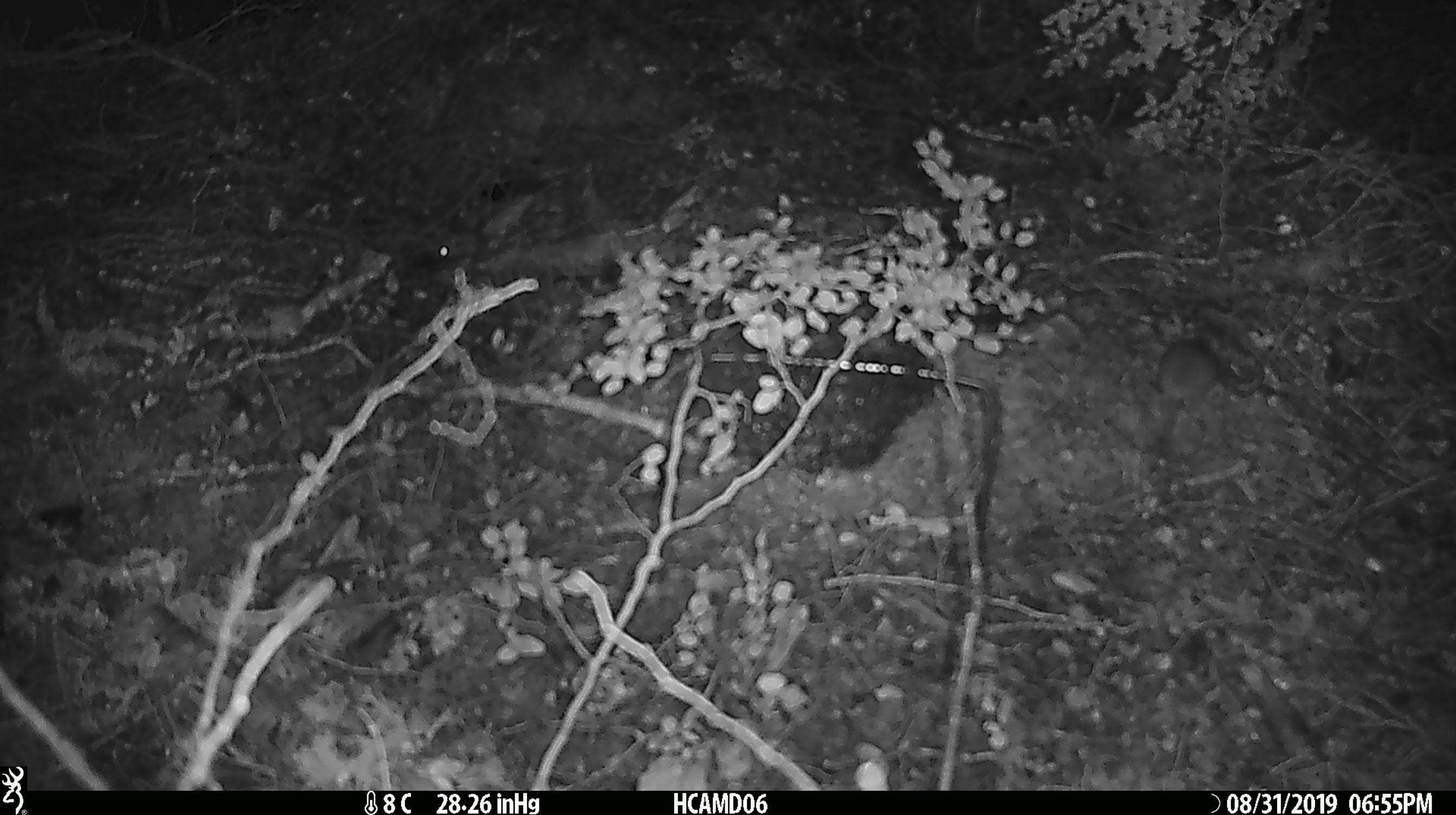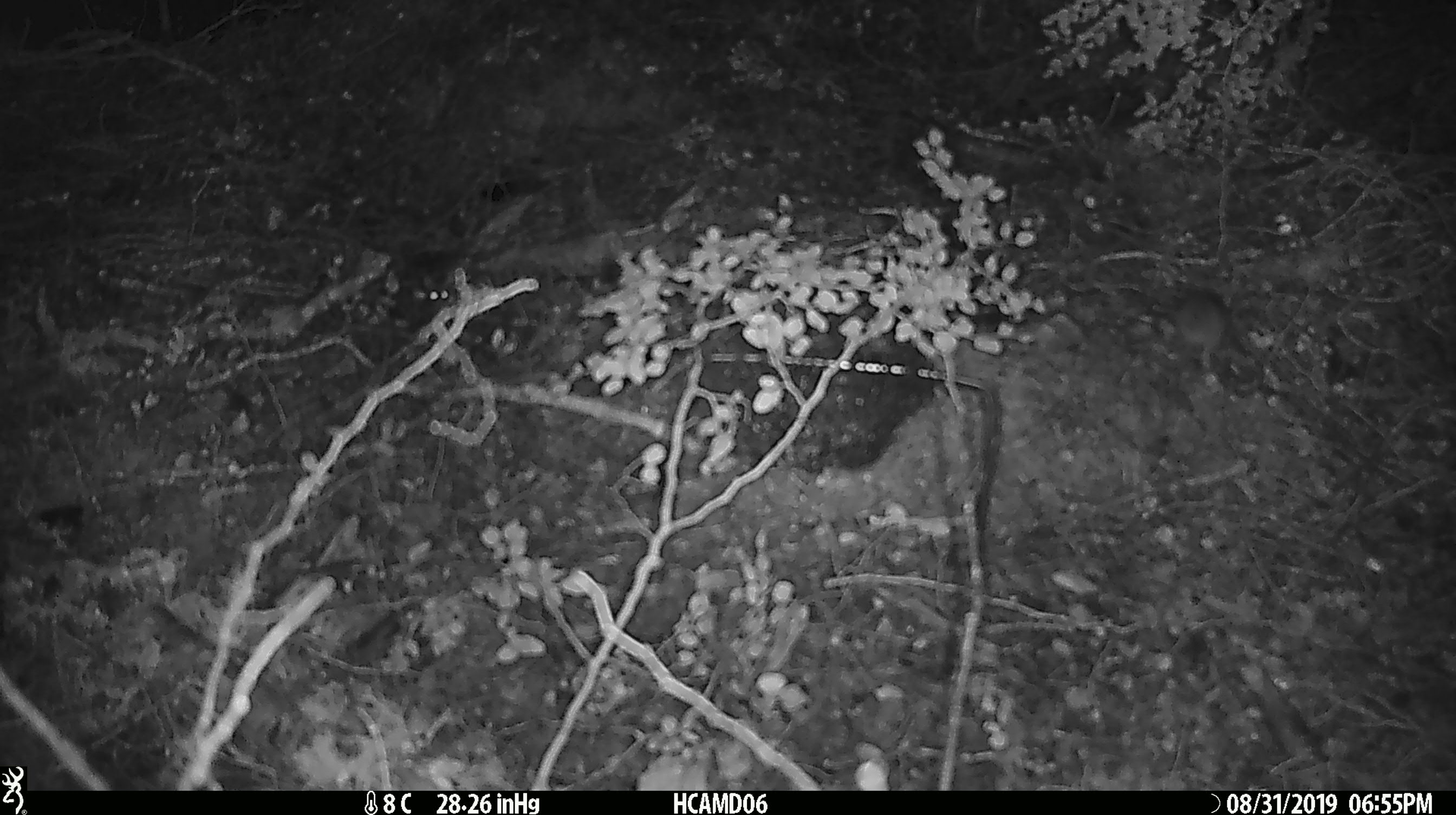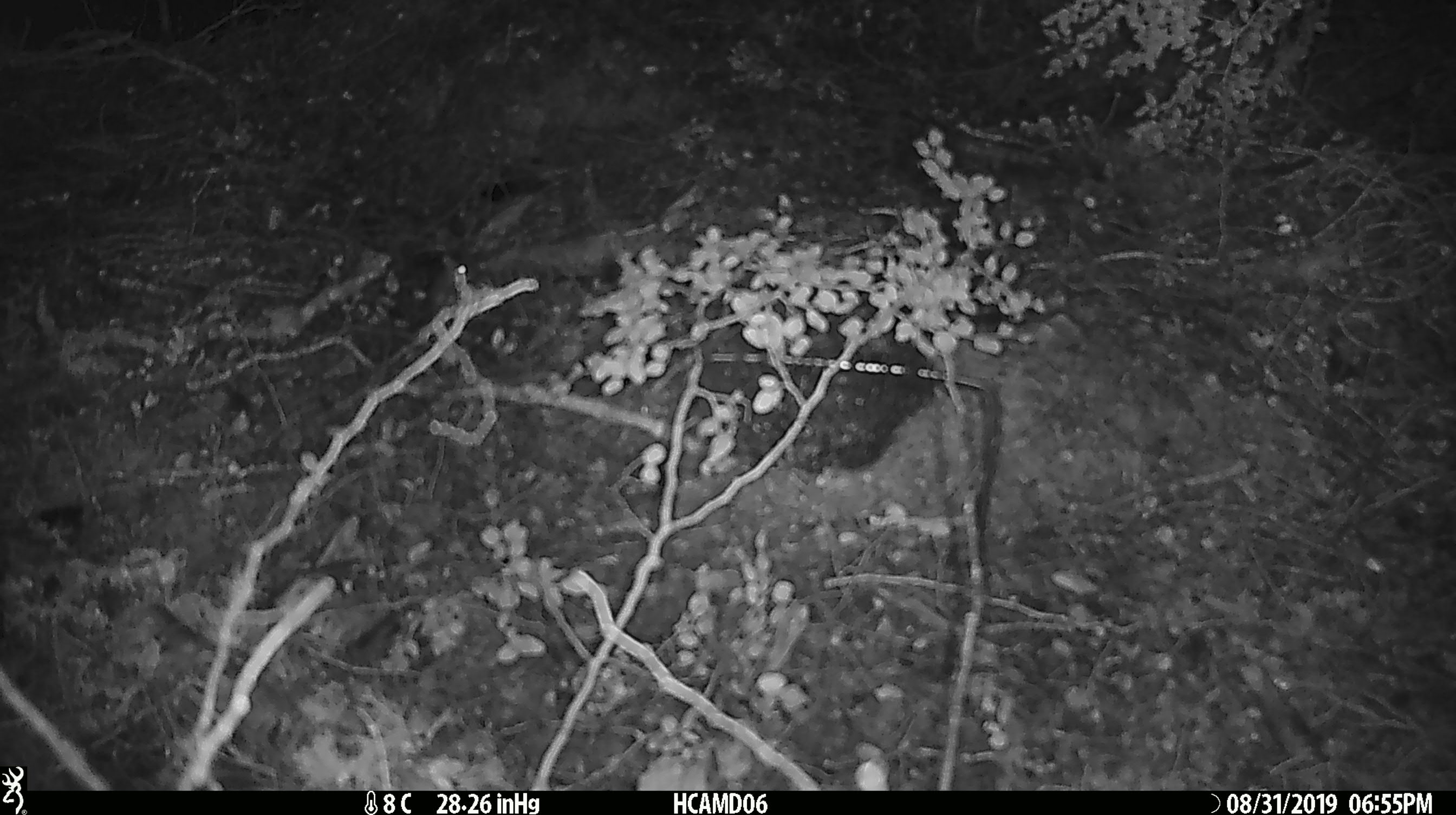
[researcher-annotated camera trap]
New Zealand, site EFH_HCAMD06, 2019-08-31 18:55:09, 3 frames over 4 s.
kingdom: Animalia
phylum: Chordata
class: Mammalia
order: Rodentia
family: Muridae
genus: Mus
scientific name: Mus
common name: mouse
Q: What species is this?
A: Mouse (Mus).